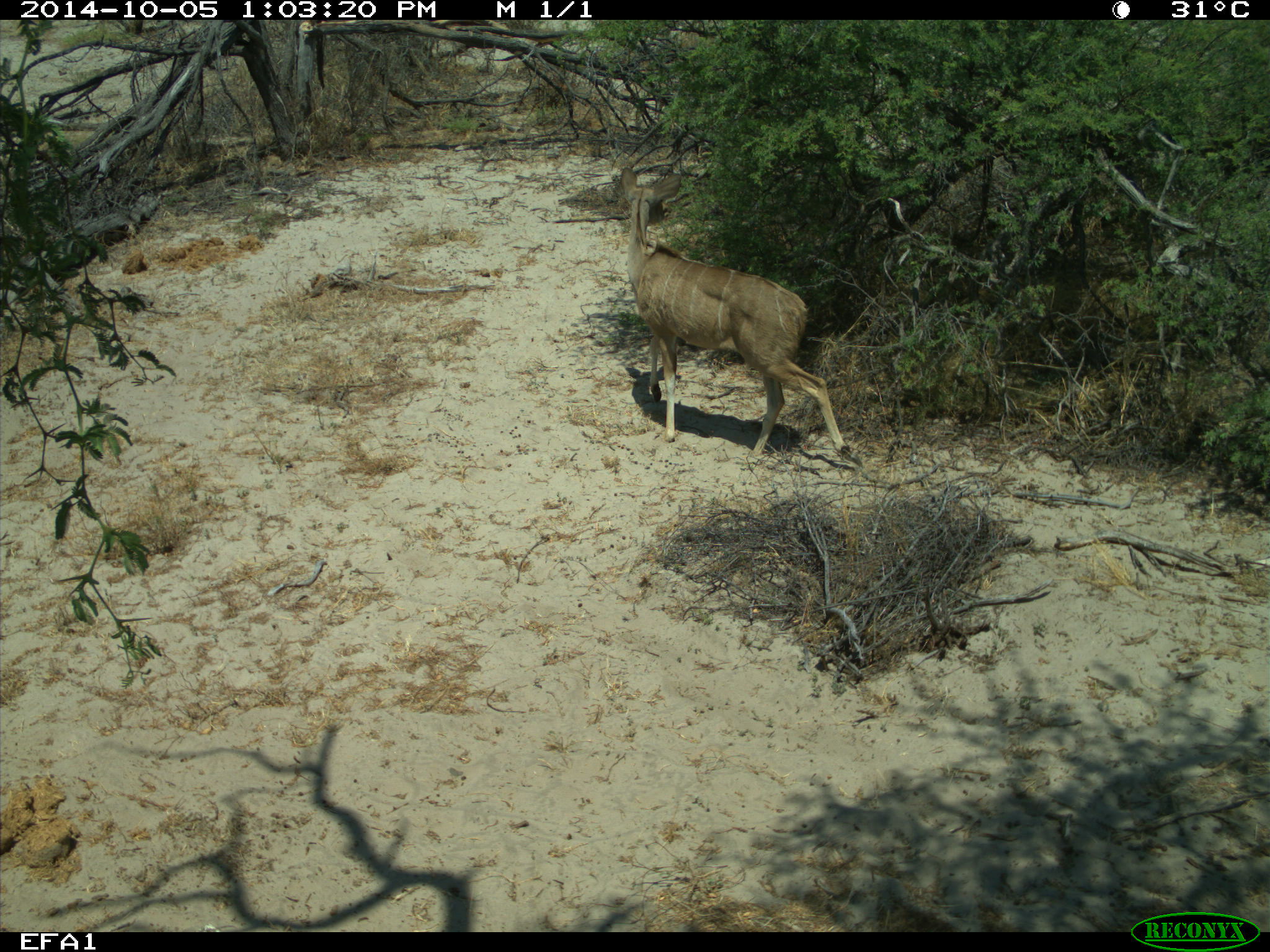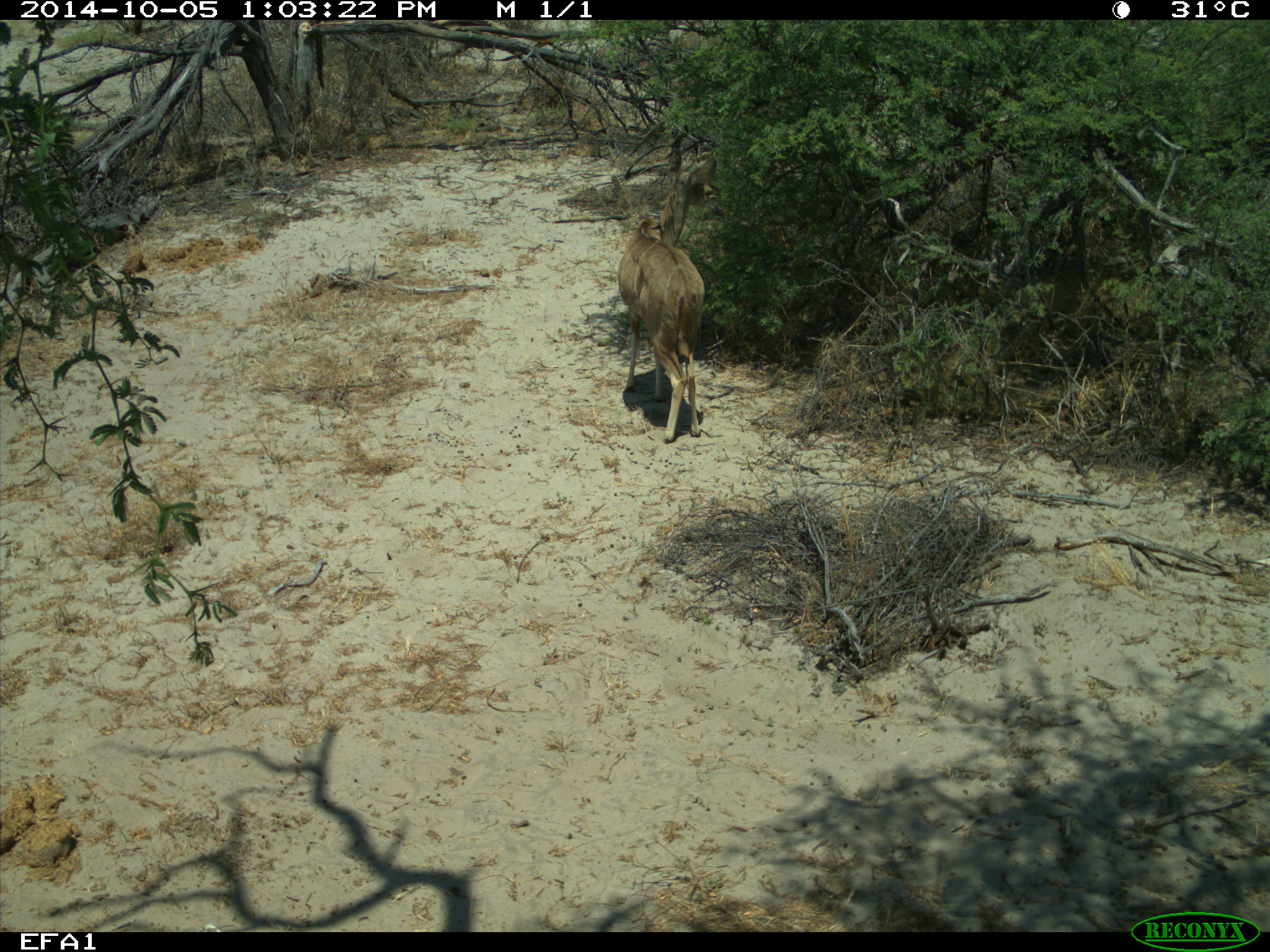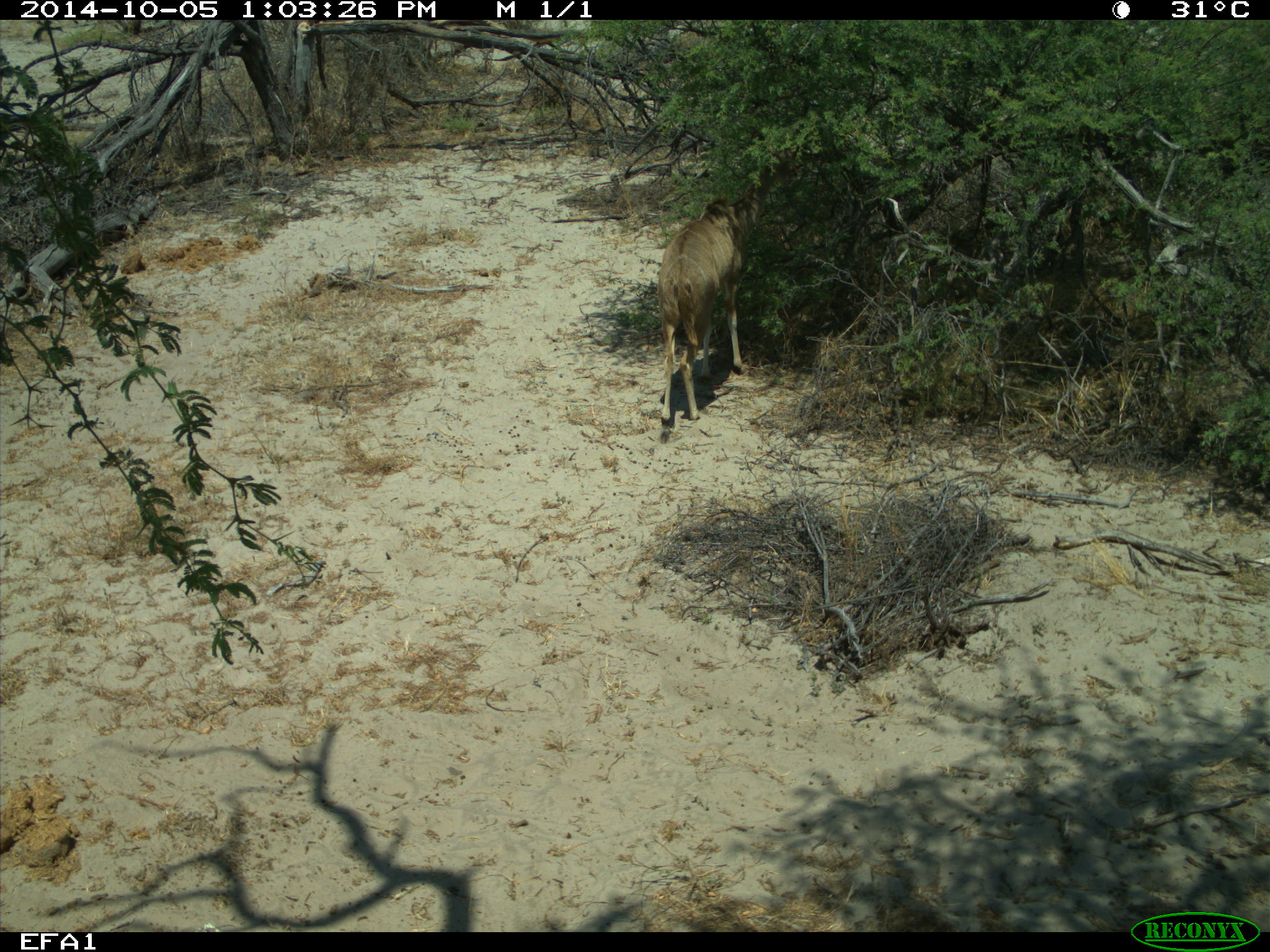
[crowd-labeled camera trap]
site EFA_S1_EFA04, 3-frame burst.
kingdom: Animalia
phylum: Chordata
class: Mammalia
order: Artiodactyla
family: Bovidae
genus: Tragelaphus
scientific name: Tragelaphus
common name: kudu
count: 1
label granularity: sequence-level